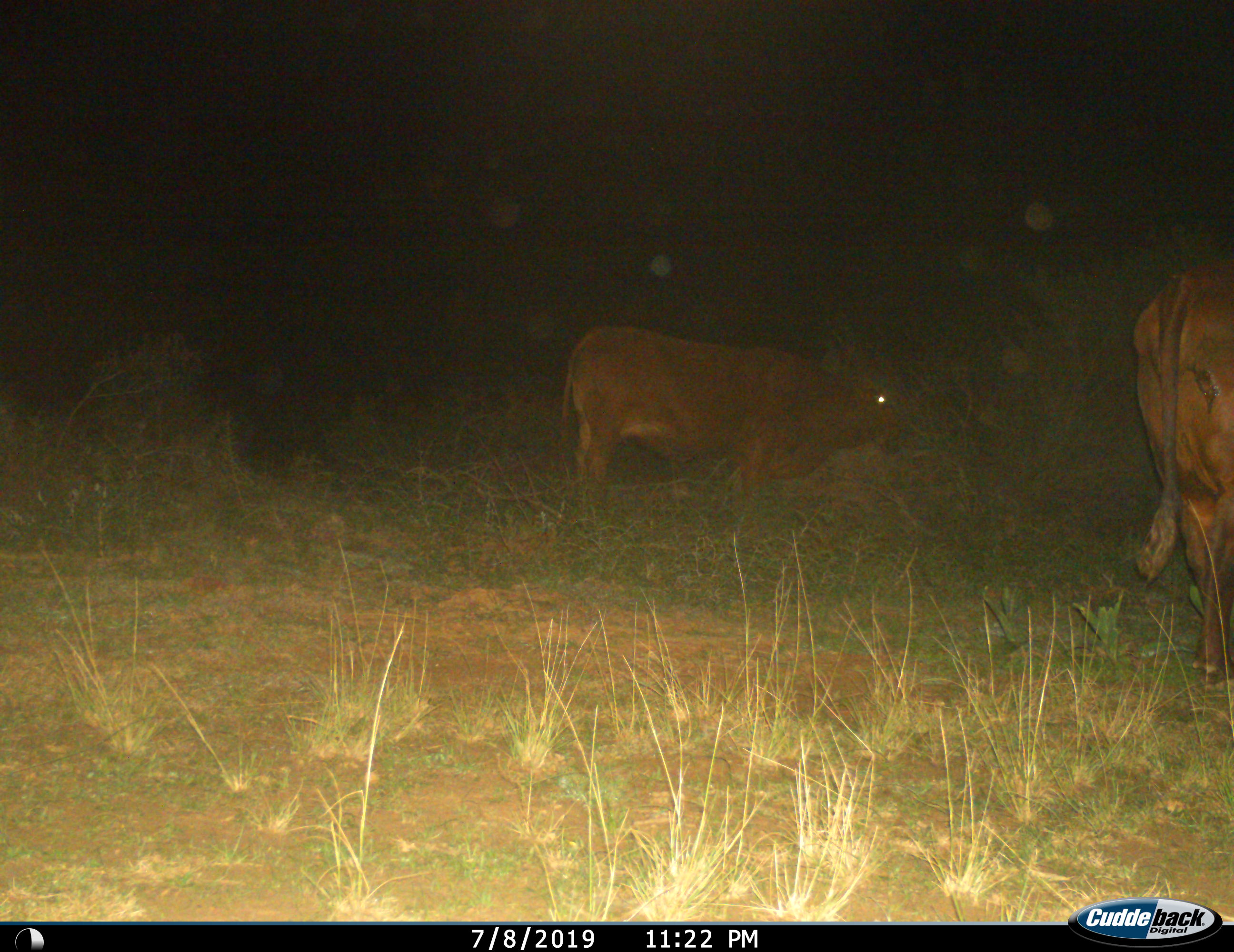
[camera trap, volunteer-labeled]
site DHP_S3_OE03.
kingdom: Animalia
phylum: Chordata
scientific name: Vertebrata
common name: domestic animal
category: domesticanimal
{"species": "domesticanimal (domestic animal) (Vertebrata)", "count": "2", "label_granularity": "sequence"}